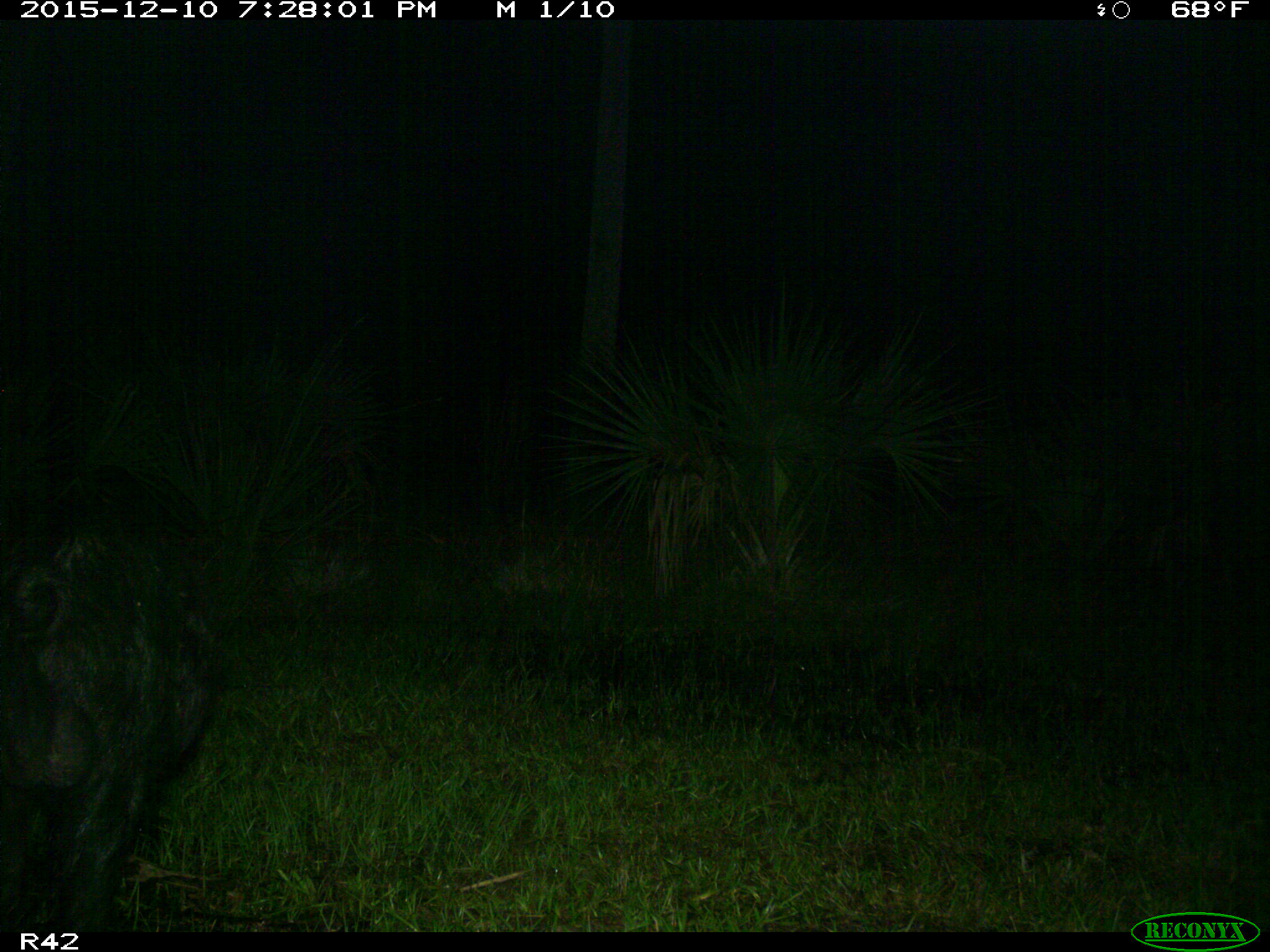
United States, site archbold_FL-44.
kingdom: Animalia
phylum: Chordata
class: Mammalia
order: Artiodactyla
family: Suidae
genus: Sus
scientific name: Sus scrofa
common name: wild boar